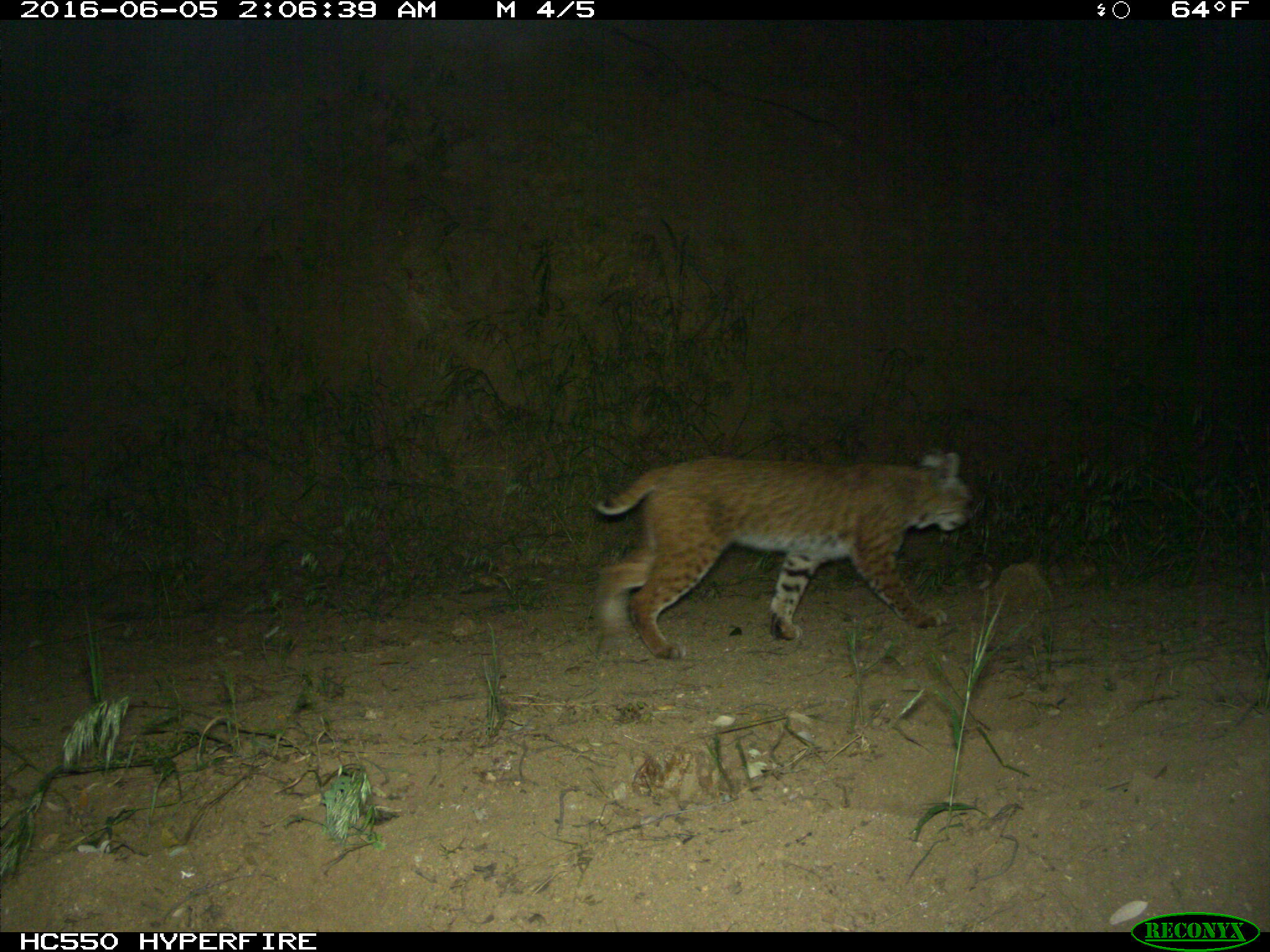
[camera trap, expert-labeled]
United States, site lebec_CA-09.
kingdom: Animalia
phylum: Chordata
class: Mammalia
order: Carnivora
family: Felidae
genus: Lynx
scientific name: Lynx rufus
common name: bobcat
Lynx rufus (bobcat).